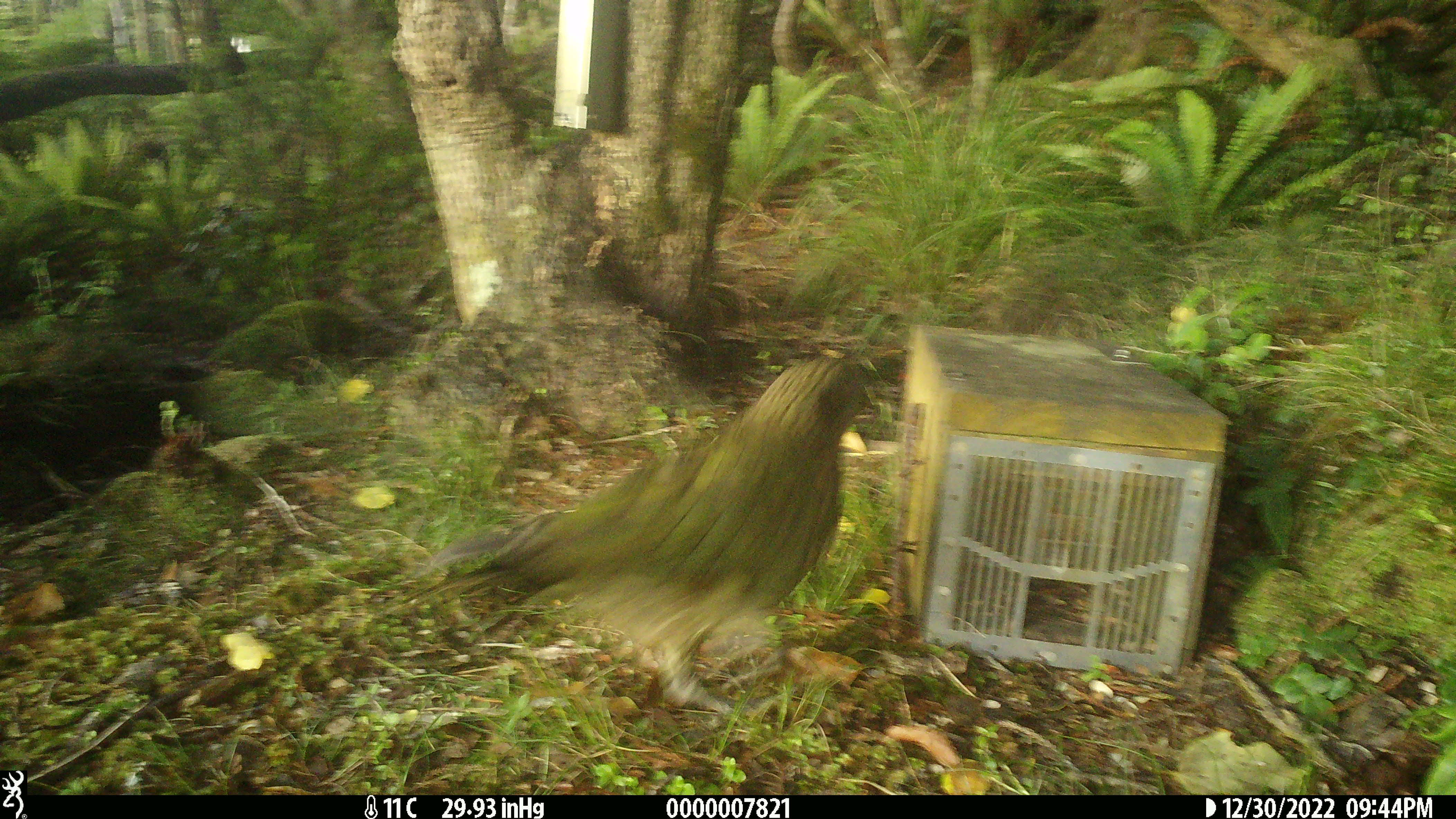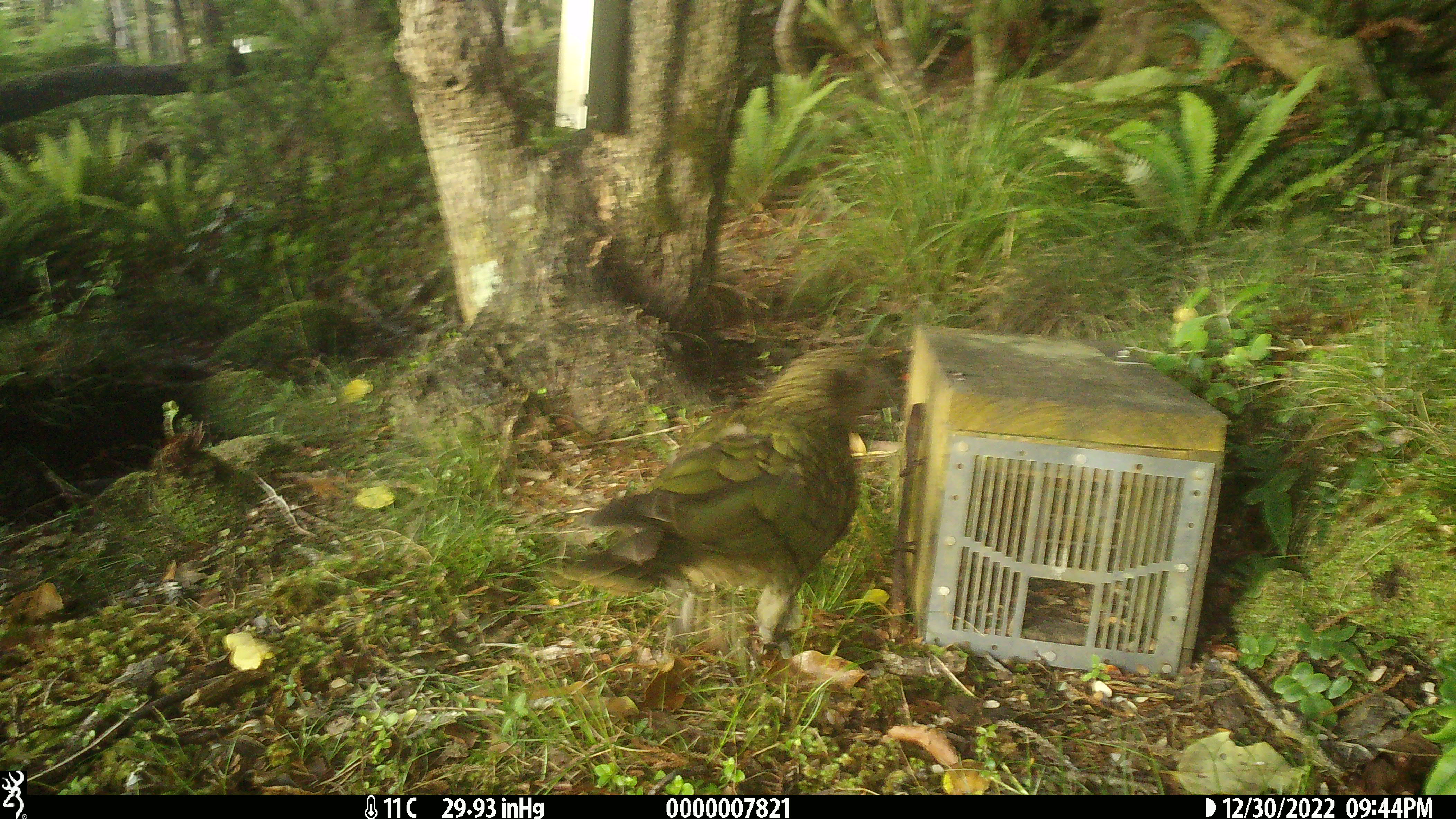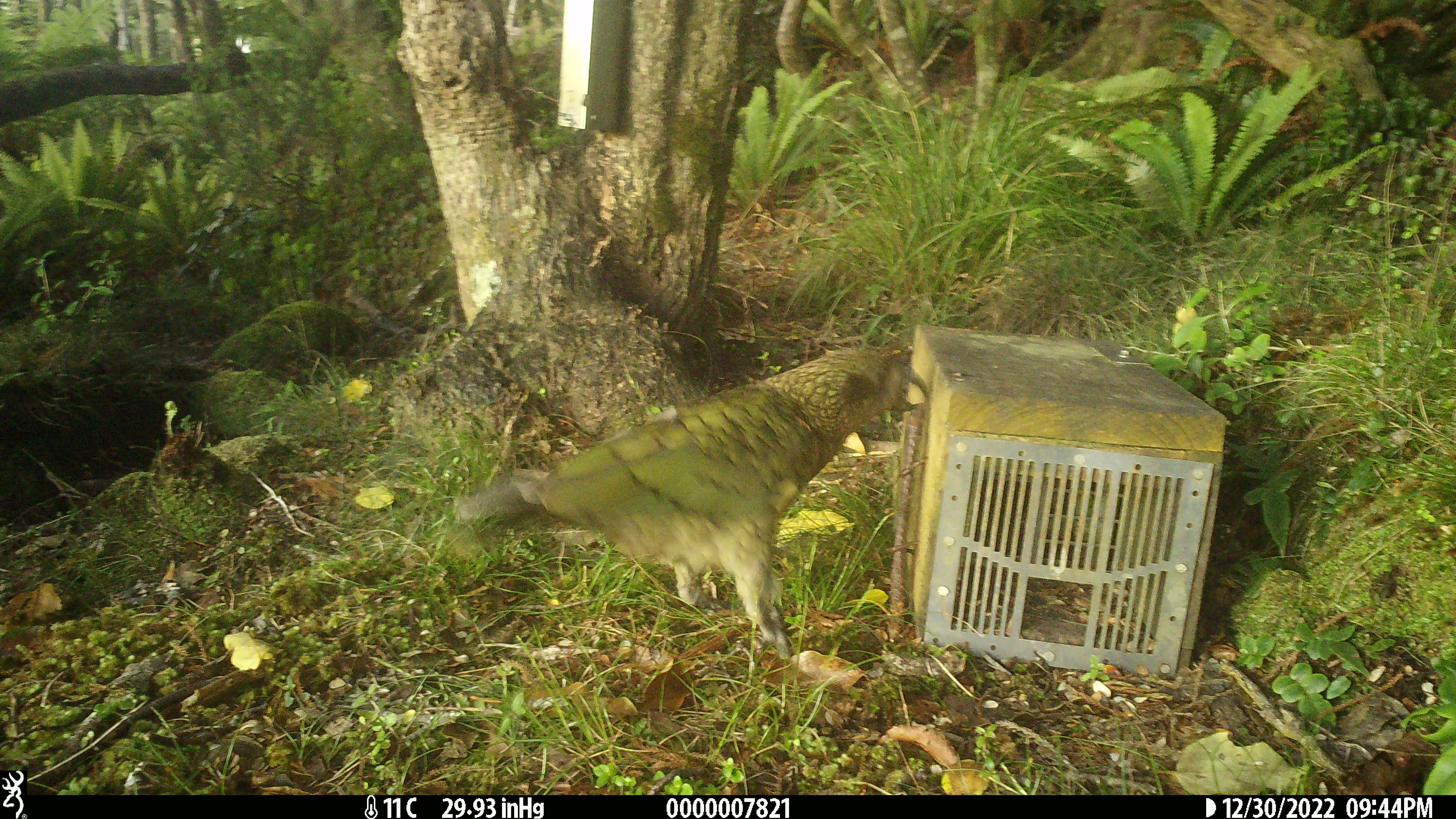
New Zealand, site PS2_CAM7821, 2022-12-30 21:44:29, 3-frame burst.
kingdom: Animalia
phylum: Chordata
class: Aves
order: Psittaciformes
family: Strigopidae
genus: Nestor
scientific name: Nestor notabilis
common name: kea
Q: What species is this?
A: Kea (Nestor notabilis).